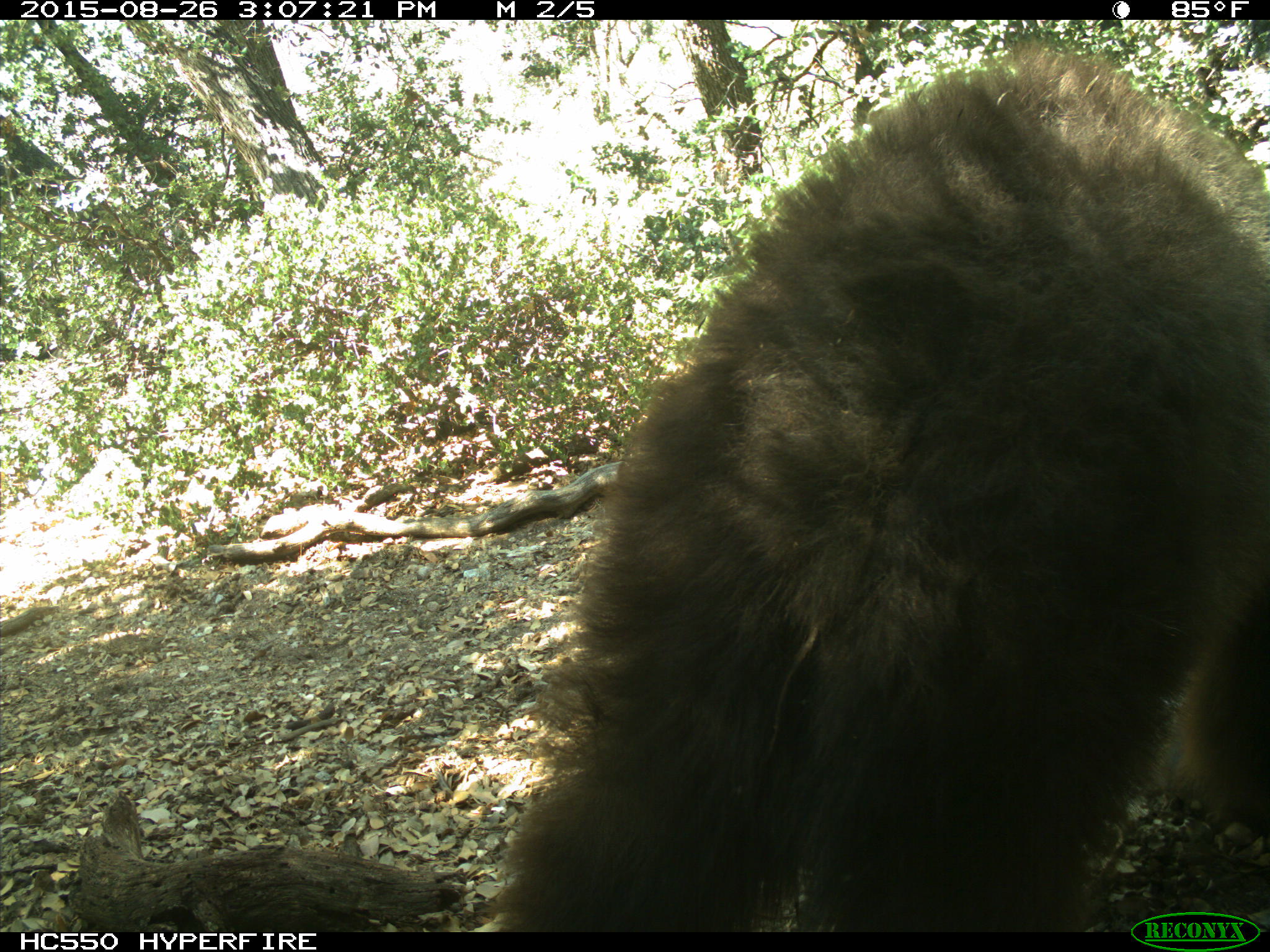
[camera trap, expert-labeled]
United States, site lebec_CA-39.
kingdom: Animalia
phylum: Chordata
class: Mammalia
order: Carnivora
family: Ursidae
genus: Ursus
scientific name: Ursus americanus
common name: american black bear